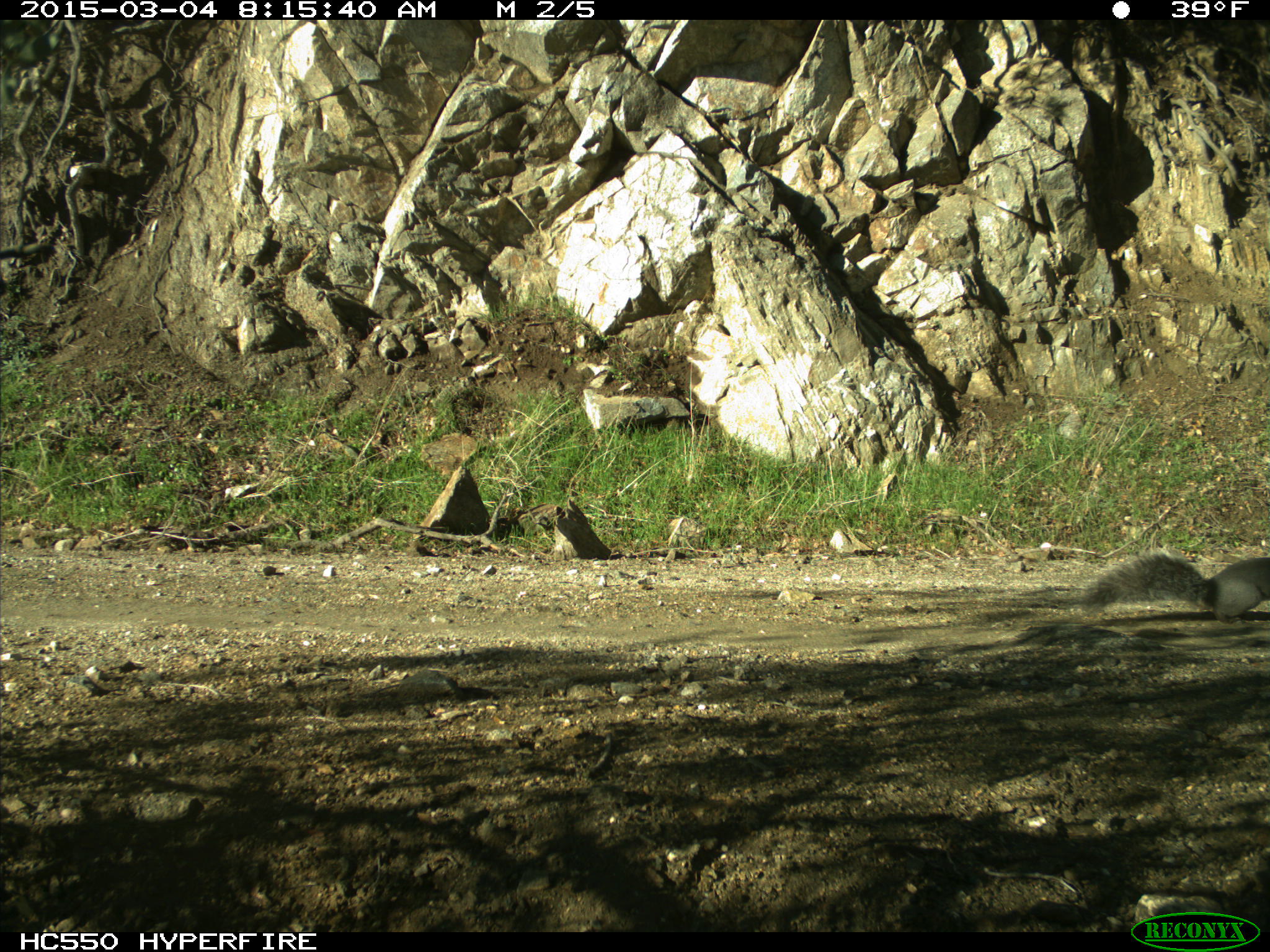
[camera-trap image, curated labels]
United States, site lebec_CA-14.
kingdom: Animalia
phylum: Chordata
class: Mammalia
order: Rodentia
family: Sciuridae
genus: Sciurus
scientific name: Sciurus carolinensis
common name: eastern gray squirrel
Sciurus carolinensis (eastern gray squirrel).